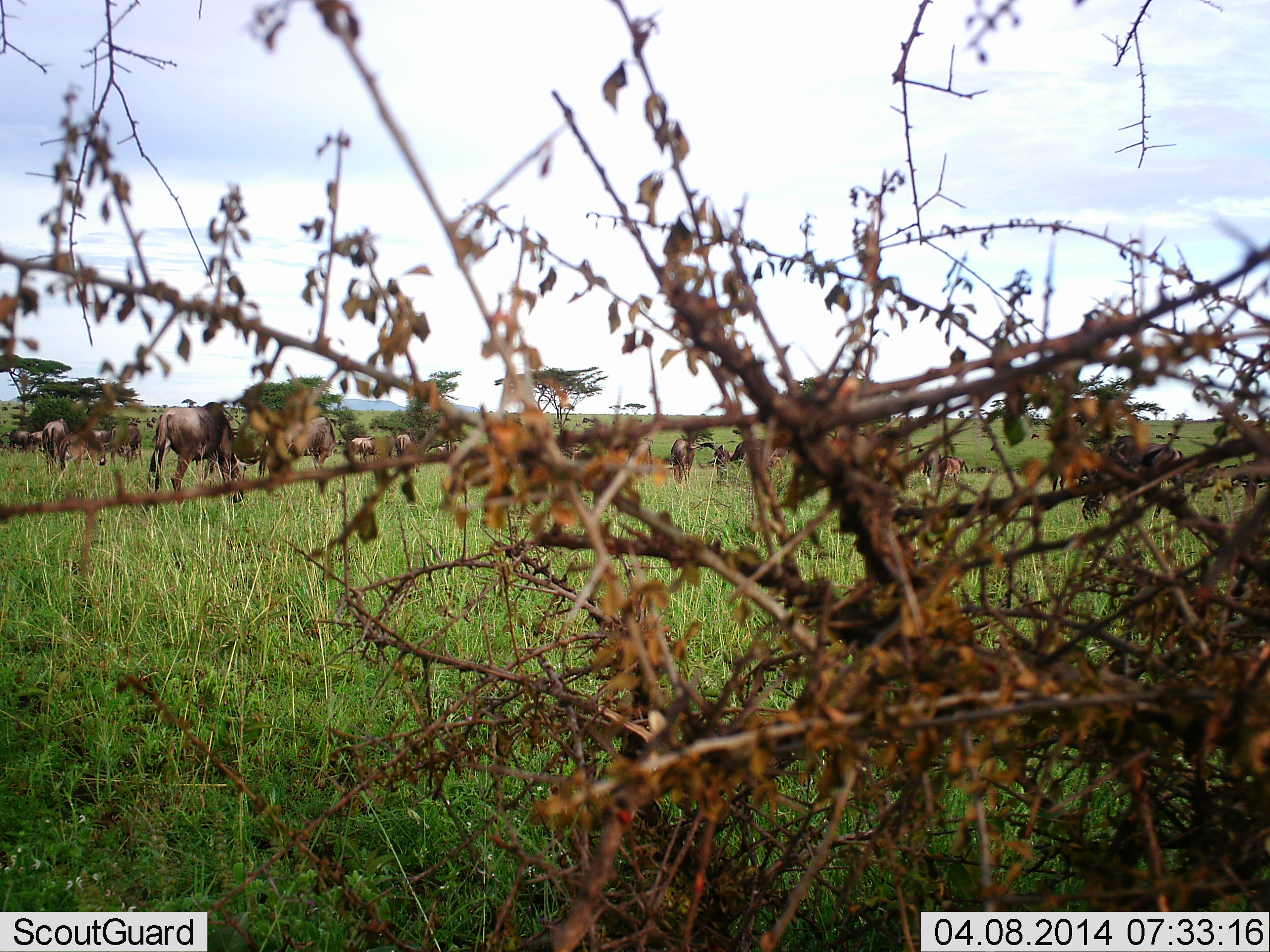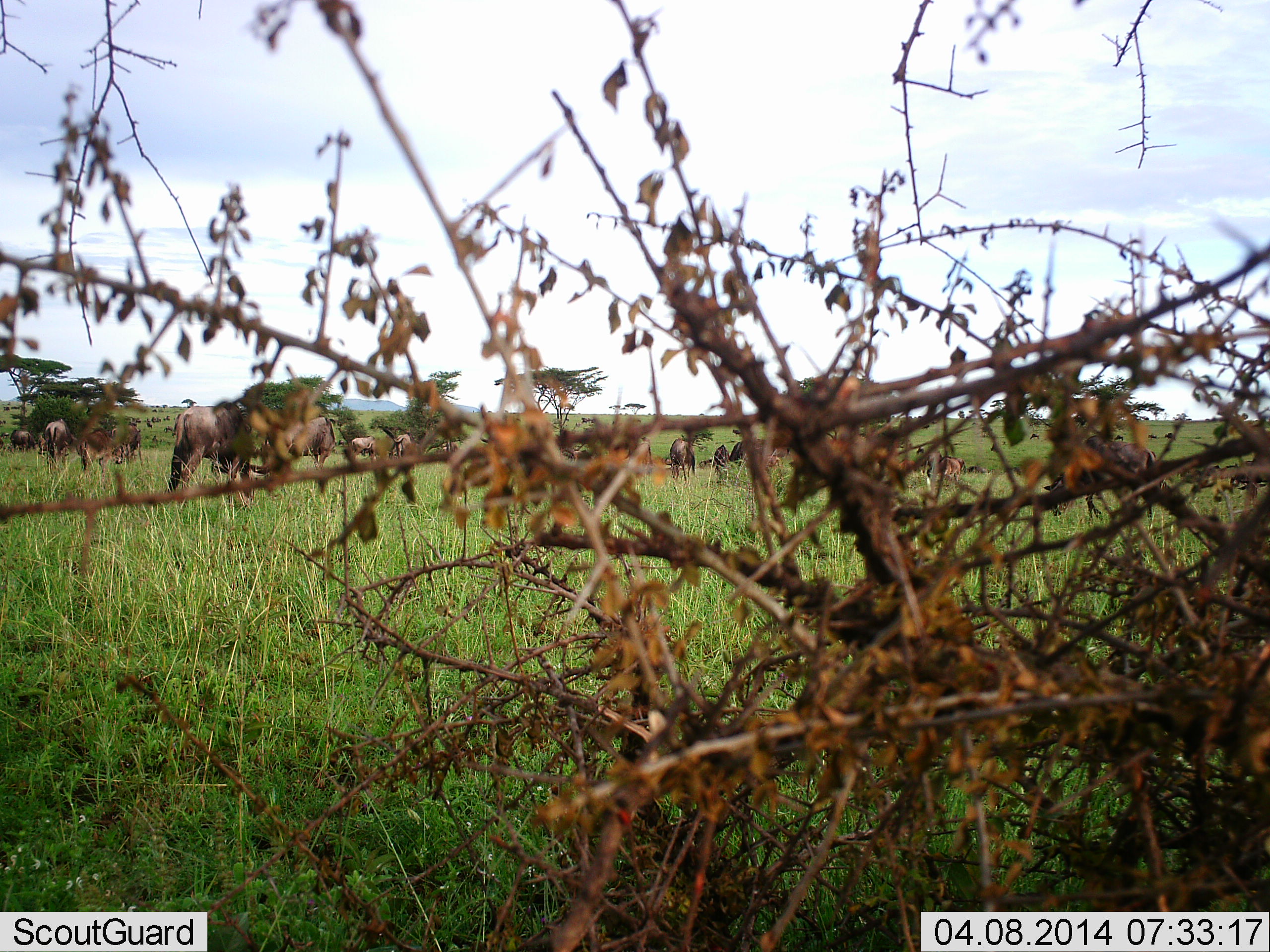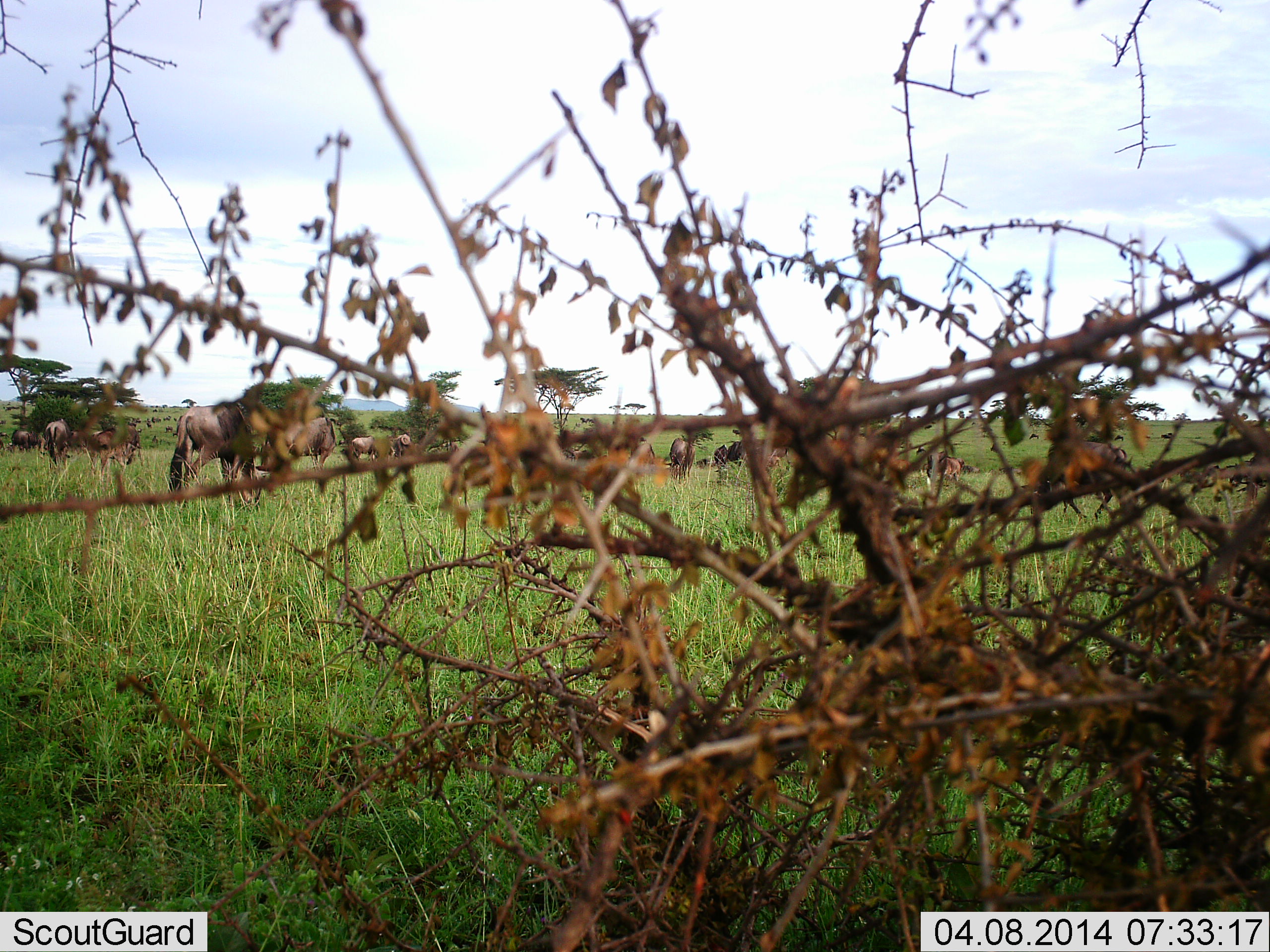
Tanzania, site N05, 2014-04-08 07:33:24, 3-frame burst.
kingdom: Animalia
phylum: Chordata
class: Mammalia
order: Artiodactyla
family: Bovidae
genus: Connochaetes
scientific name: Connochaetes taurinus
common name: blue wildebeest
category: wildebeest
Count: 11-50.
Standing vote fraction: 52%.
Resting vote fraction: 8%.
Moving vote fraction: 40%.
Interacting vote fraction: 8%.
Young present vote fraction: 4%.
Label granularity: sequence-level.